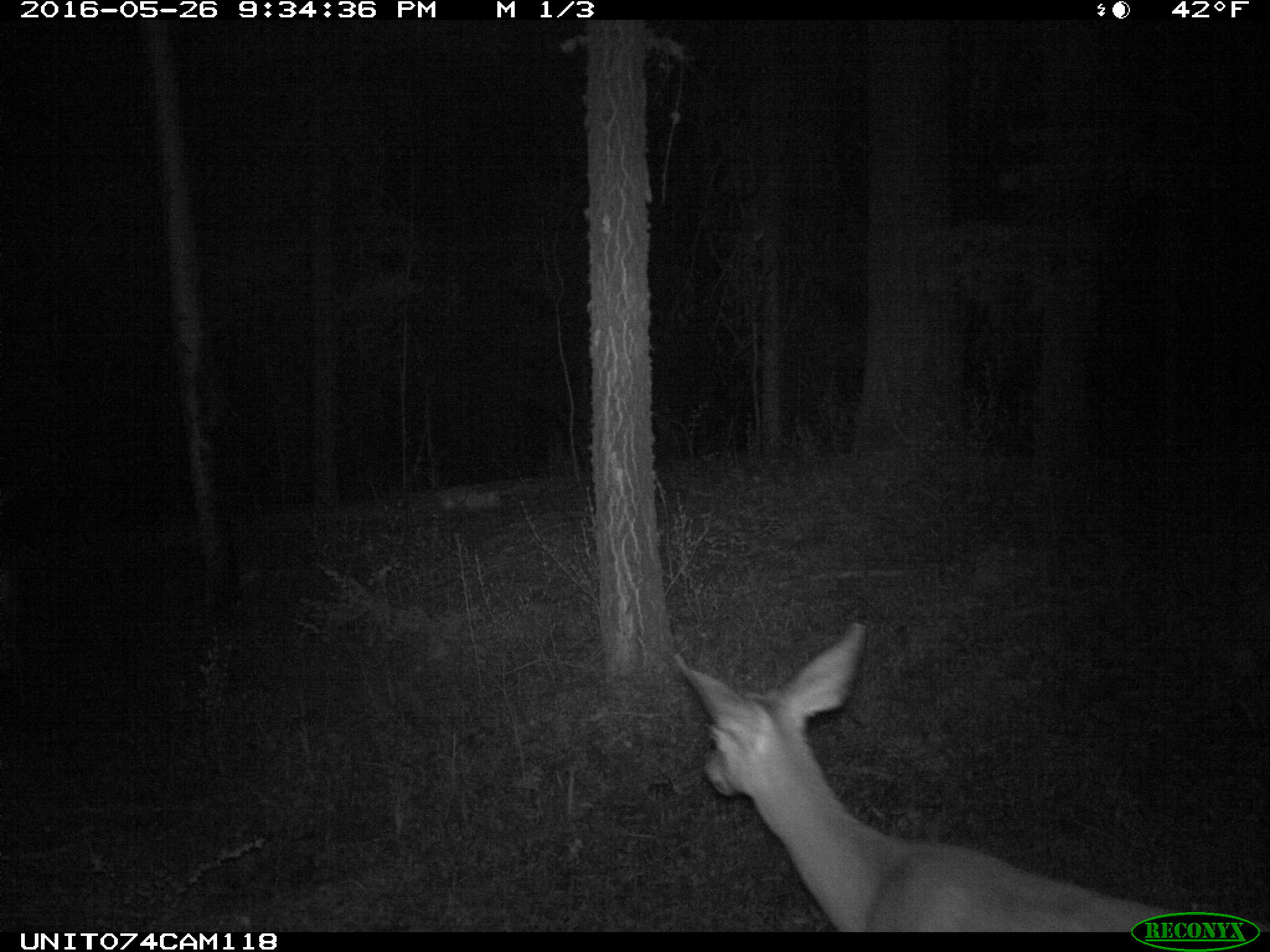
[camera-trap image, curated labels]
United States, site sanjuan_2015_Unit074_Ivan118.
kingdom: Animalia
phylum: Chordata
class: Mammalia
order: Artiodactyla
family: Cervidae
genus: Odocoileus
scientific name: Odocoileus hemionus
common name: mule deer